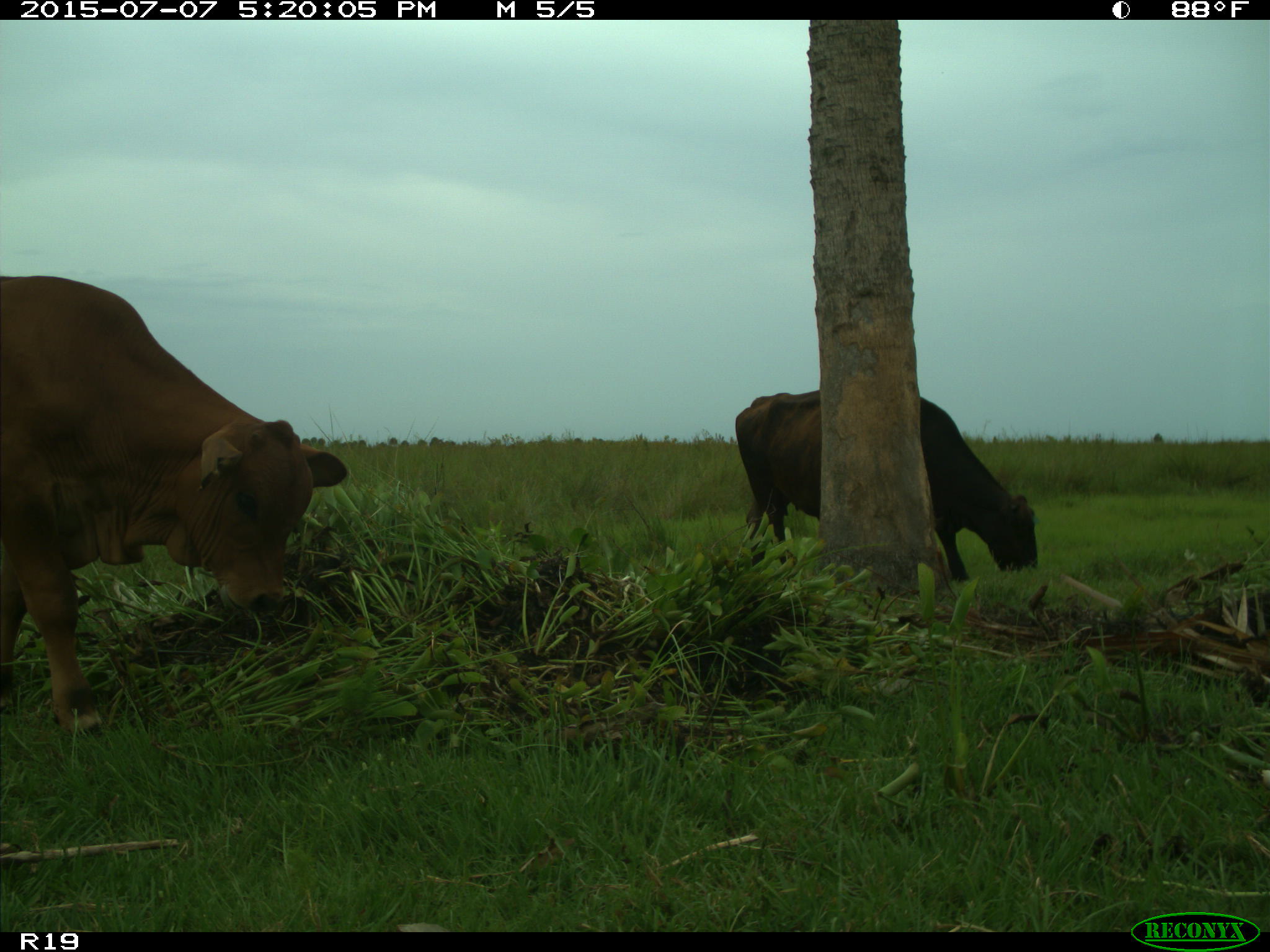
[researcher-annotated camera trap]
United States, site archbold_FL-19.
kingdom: Animalia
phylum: Chordata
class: Mammalia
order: Artiodactyla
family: Bovidae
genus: Bos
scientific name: Bos taurus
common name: domestic cow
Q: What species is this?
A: Bos taurus (domestic cow).